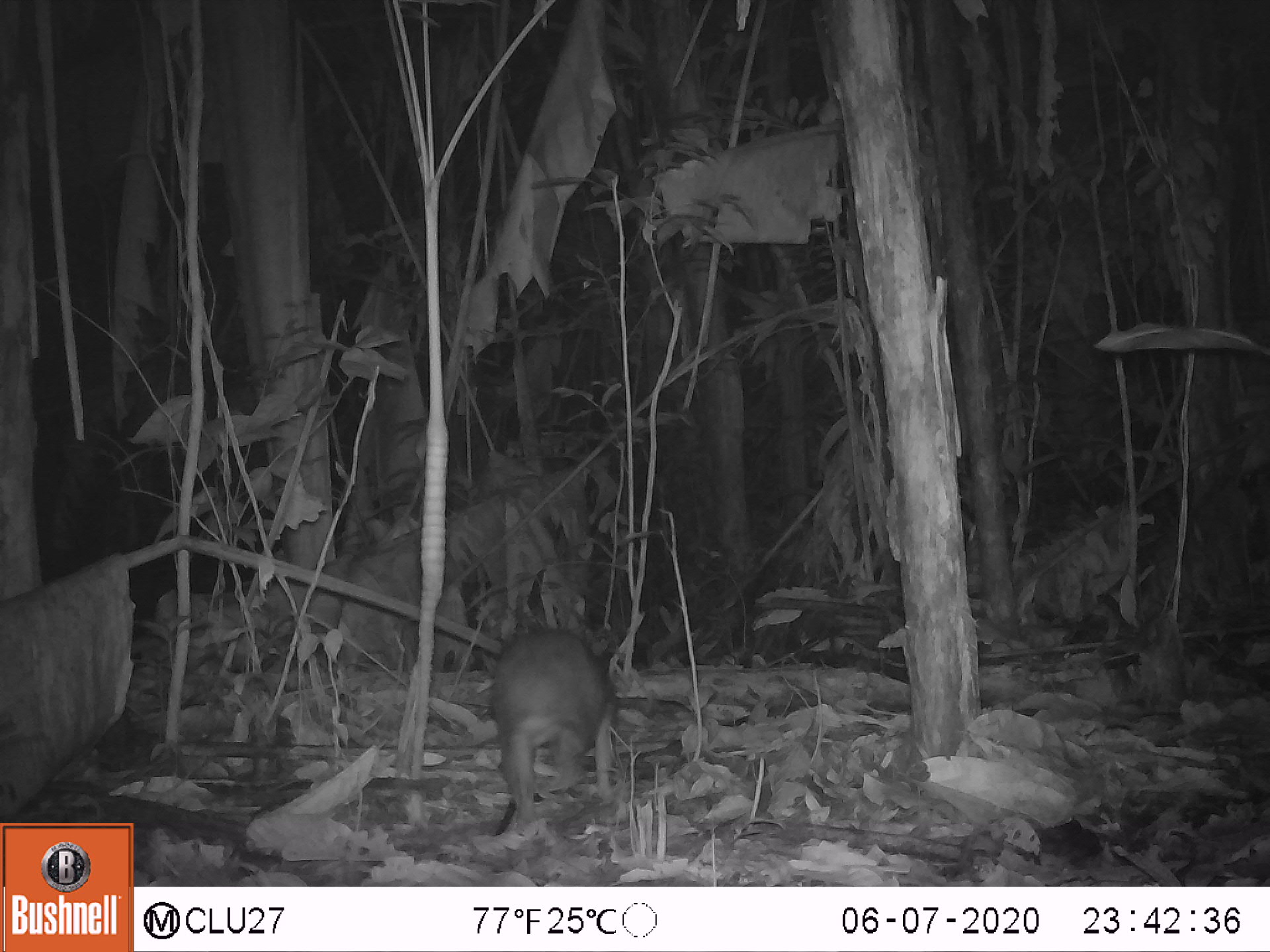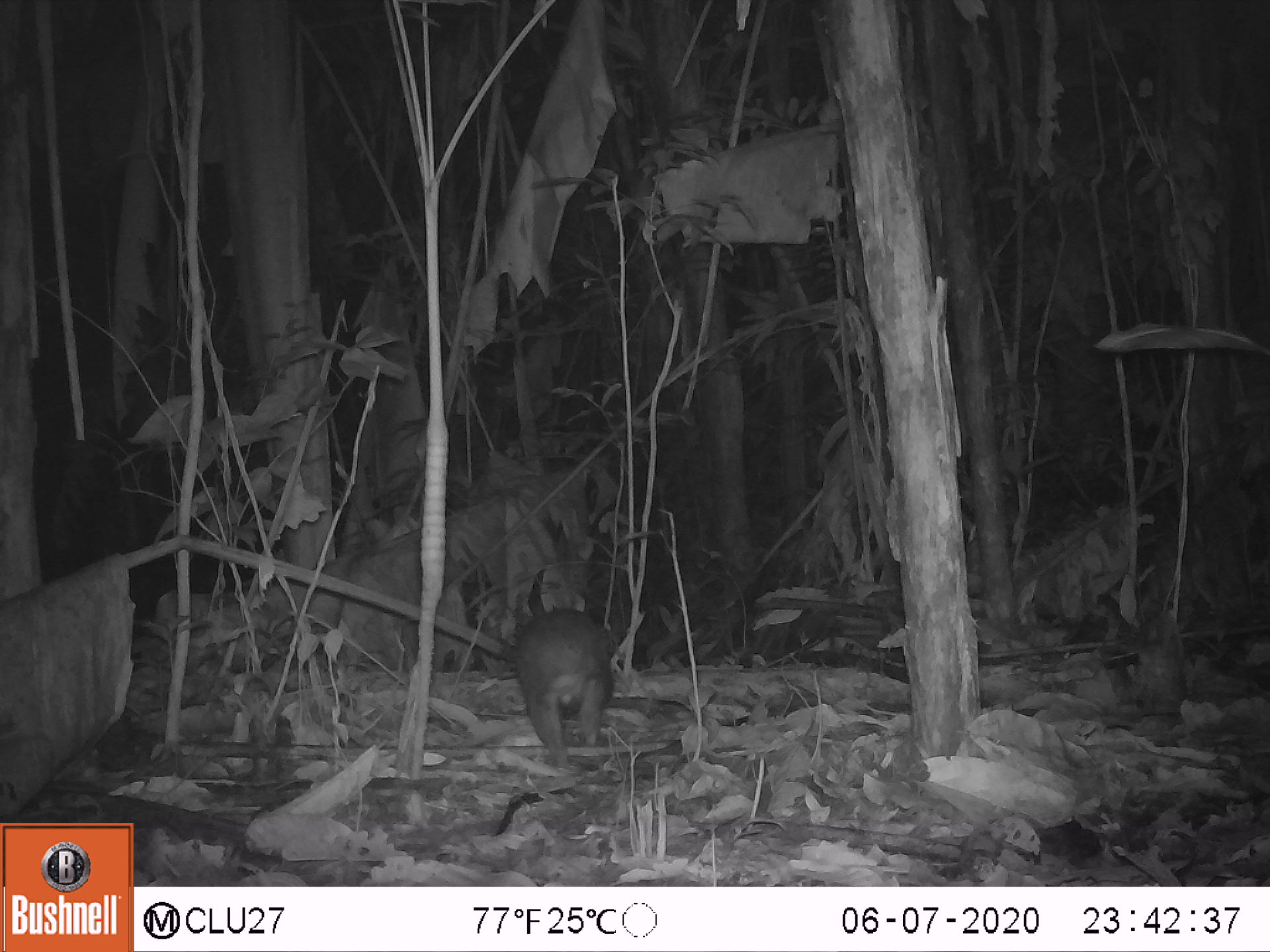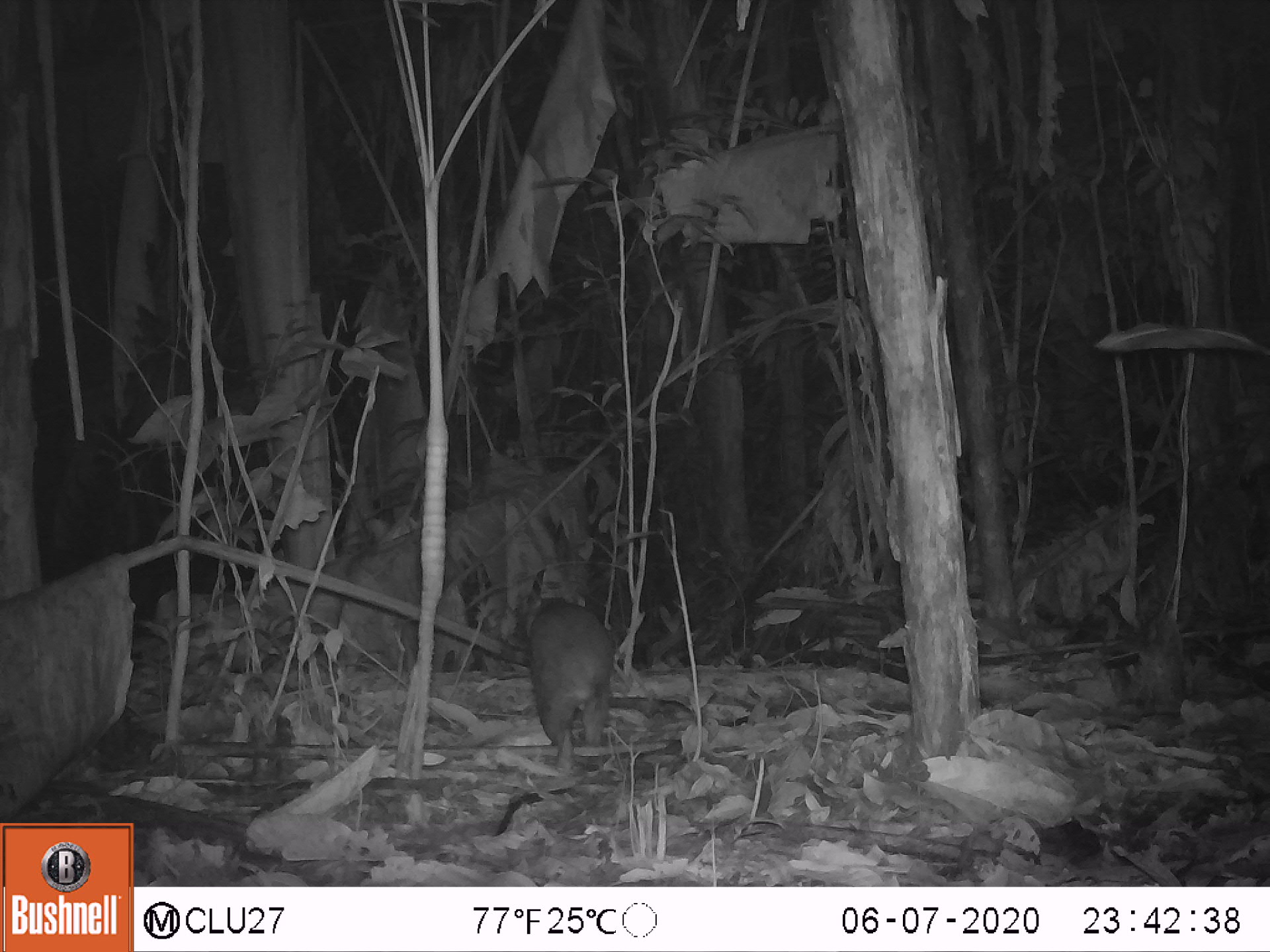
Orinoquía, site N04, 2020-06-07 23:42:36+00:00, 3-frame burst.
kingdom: Animalia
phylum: Chordata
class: Mammalia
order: Rodentia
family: Cuniculidae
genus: Cuniculus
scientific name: Cuniculus paca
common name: spotted paca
Spotted paca (Cuniculus paca).